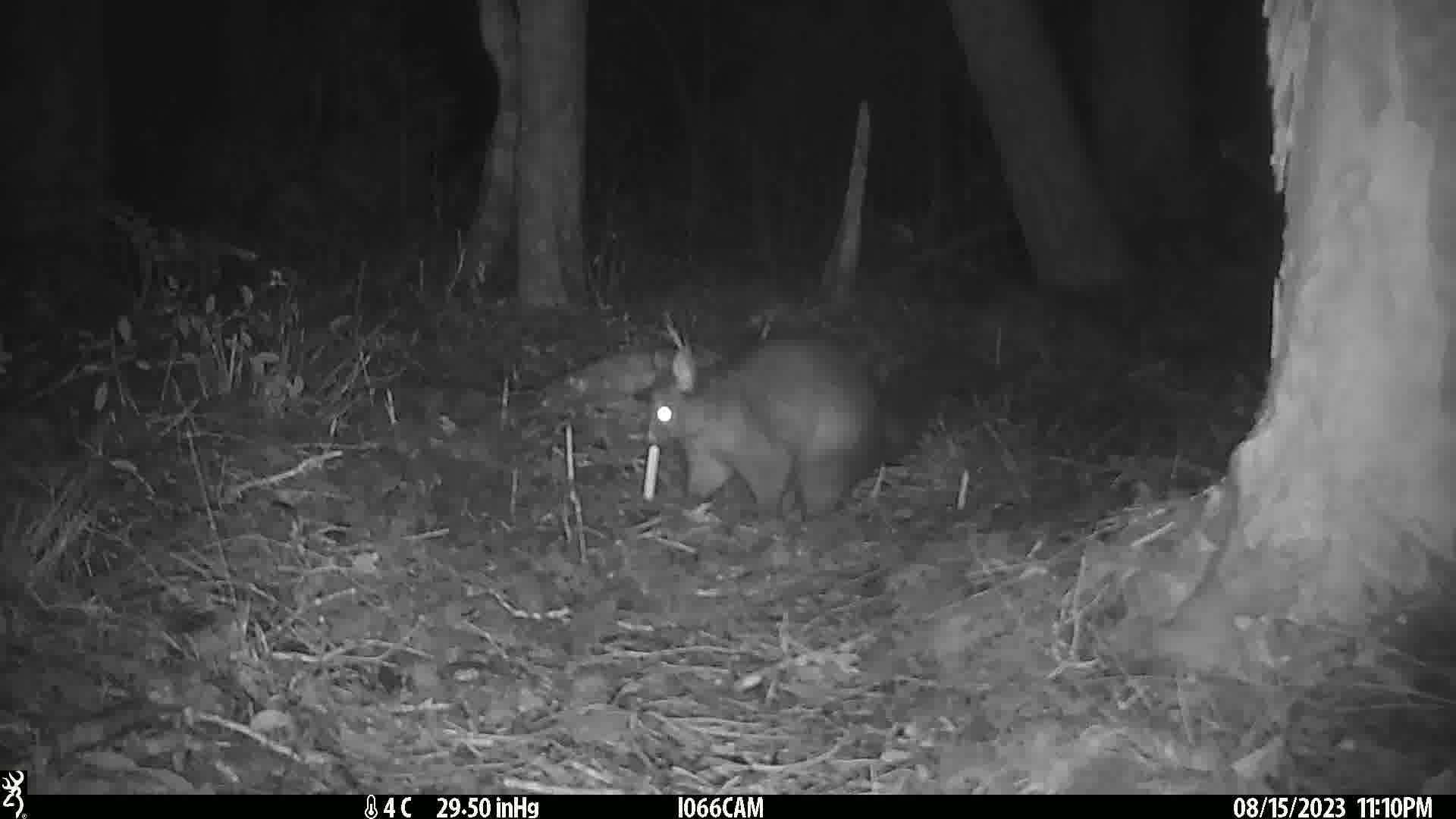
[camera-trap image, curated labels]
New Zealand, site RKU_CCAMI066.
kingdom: Animalia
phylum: Chordata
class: Mammalia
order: Diprotodontia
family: Phalangeridae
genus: Trichosurus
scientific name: Trichosurus vulpecula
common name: common brushtail possum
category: possum